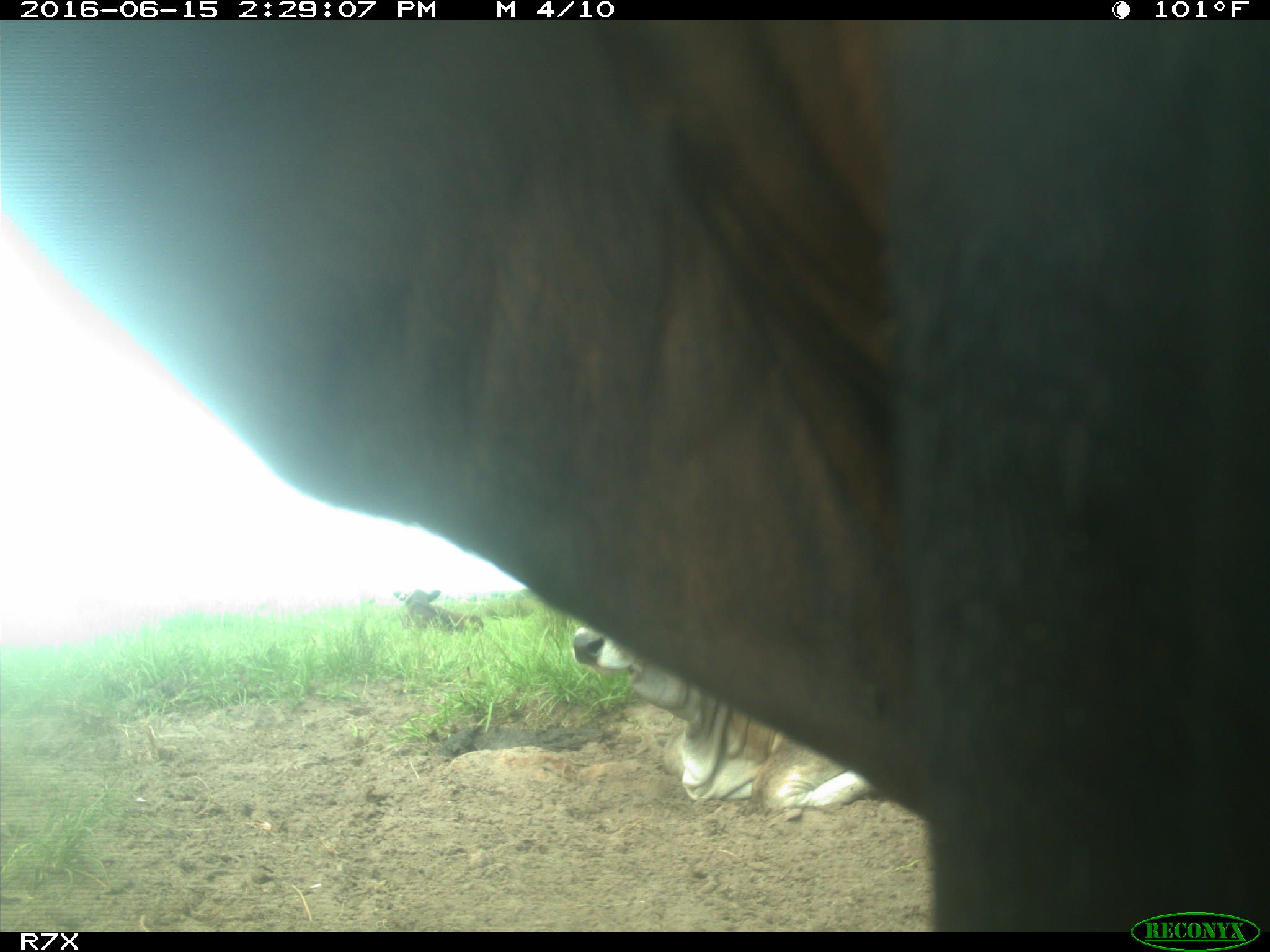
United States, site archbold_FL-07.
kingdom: Animalia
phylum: Chordata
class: Mammalia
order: Artiodactyla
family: Bovidae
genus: Bos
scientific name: Bos taurus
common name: domestic cow